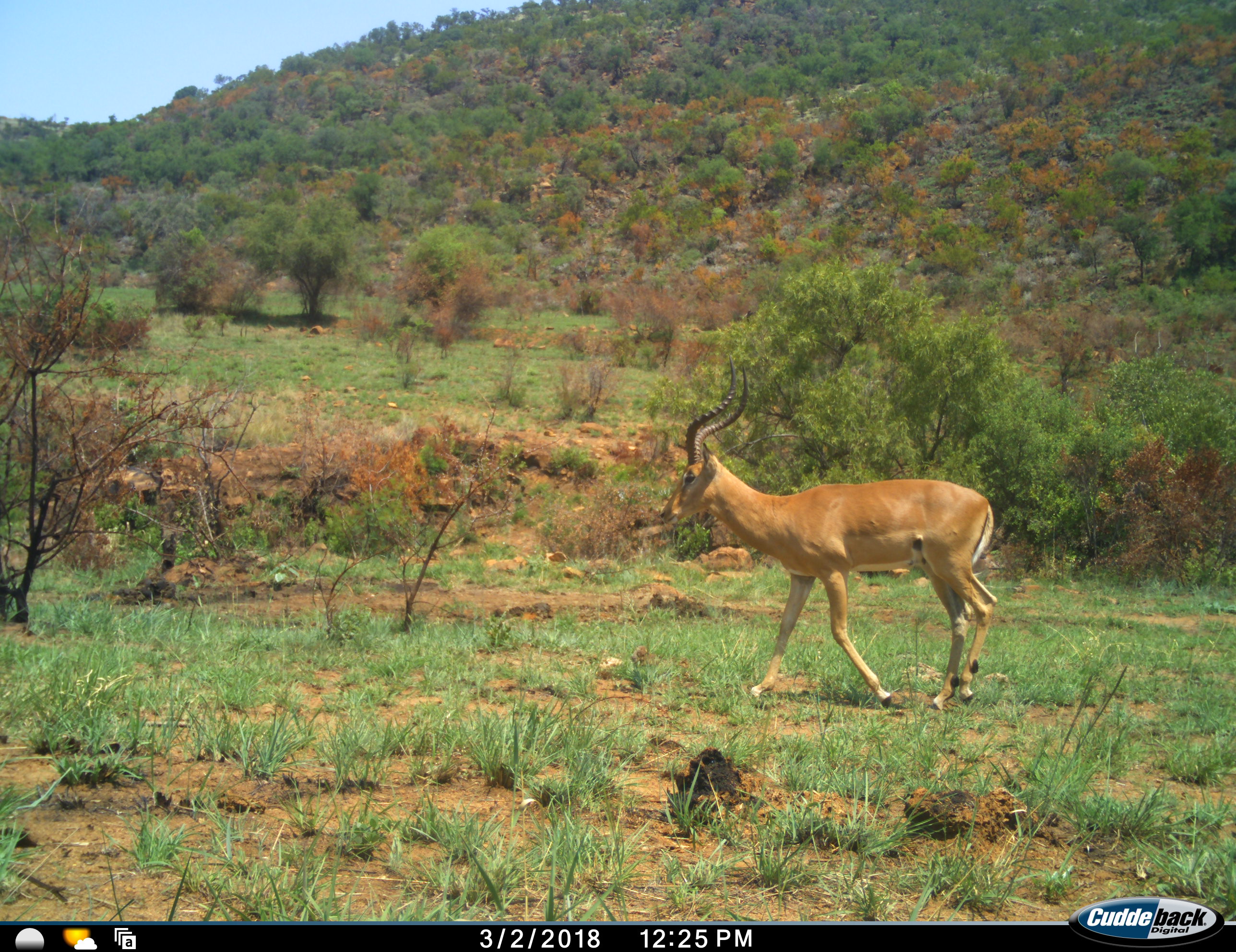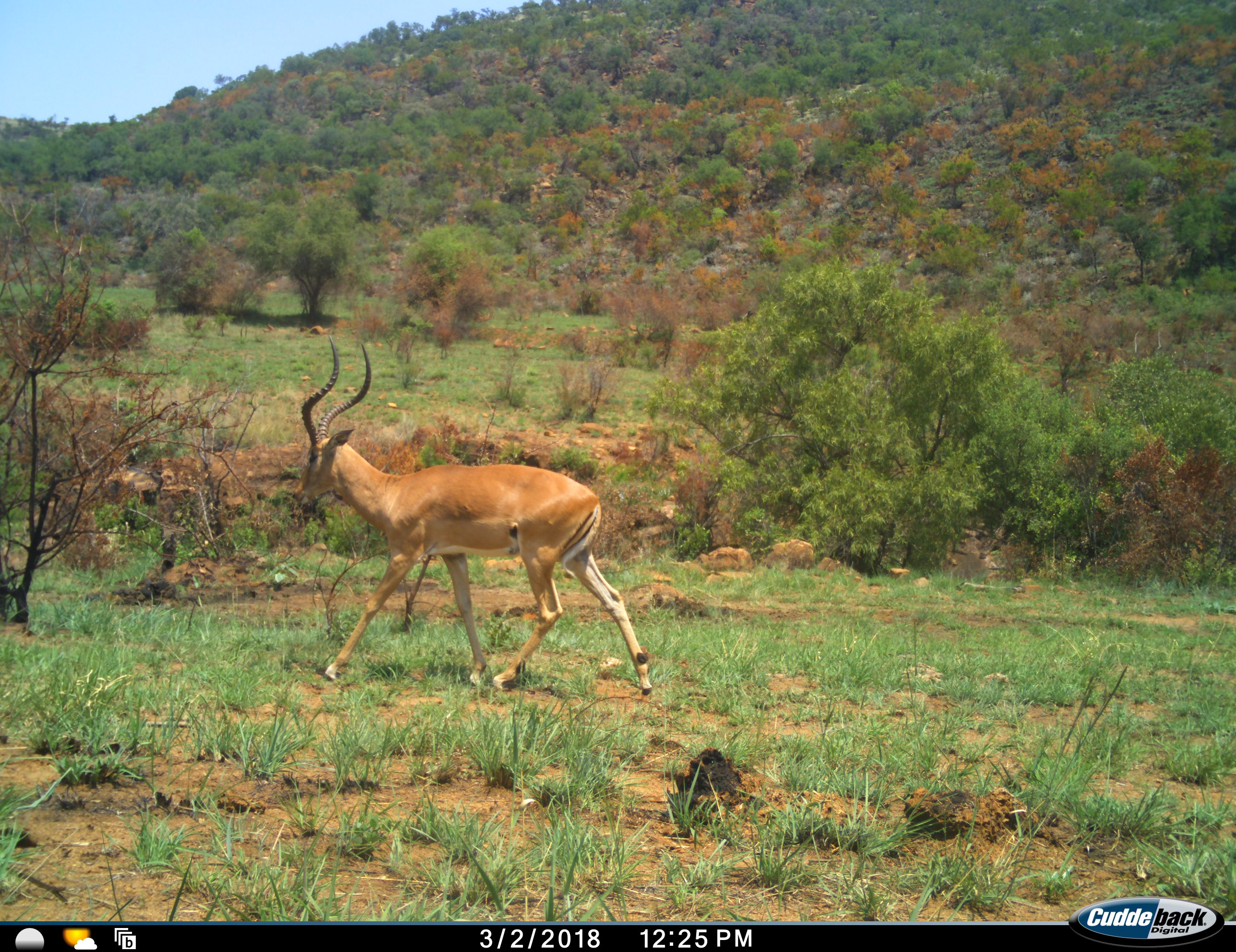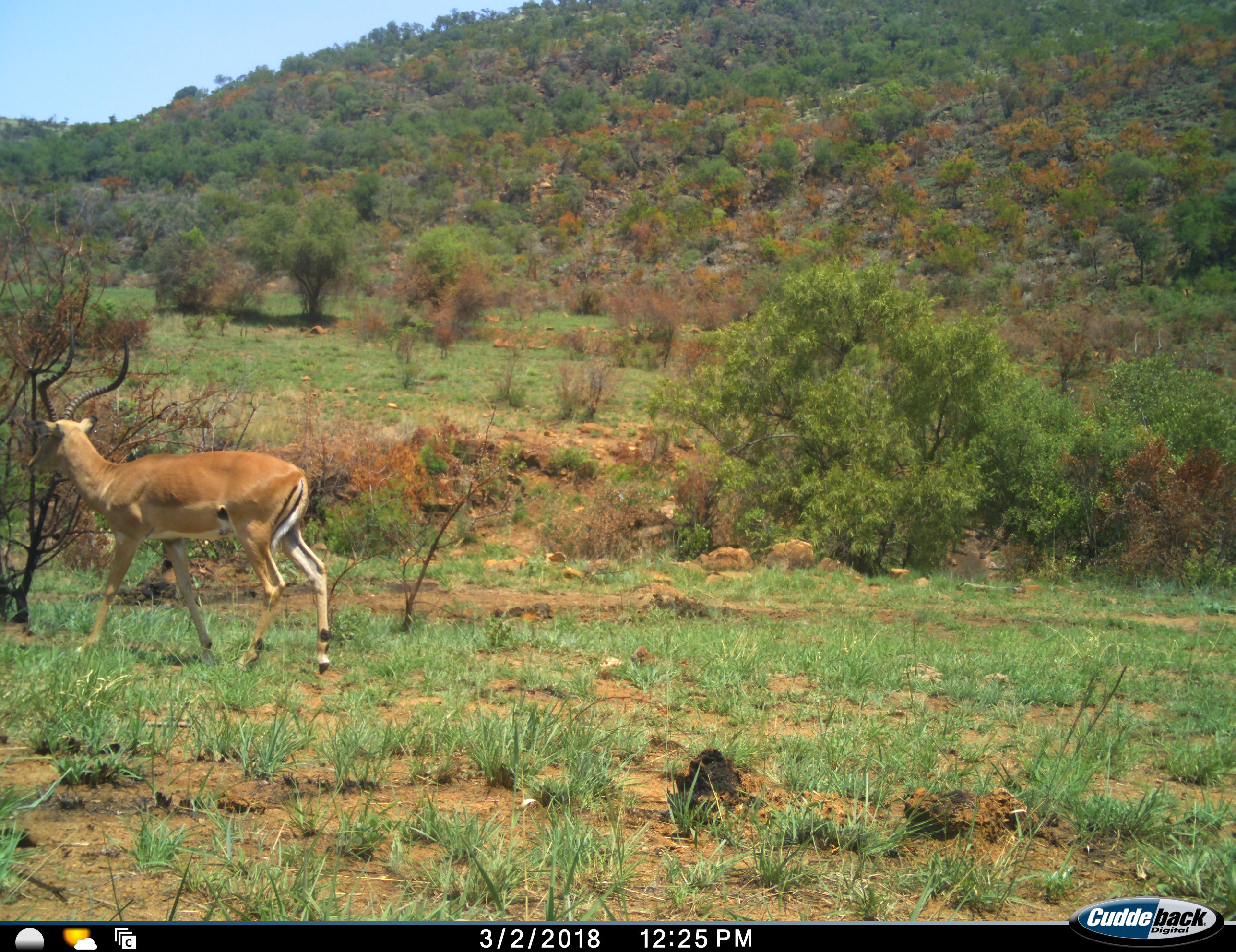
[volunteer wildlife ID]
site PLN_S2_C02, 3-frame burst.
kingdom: Animalia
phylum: Chordata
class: Mammalia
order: Artiodactyla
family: Bovidae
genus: Aepyceros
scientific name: Aepyceros melampus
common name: impala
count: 1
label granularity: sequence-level